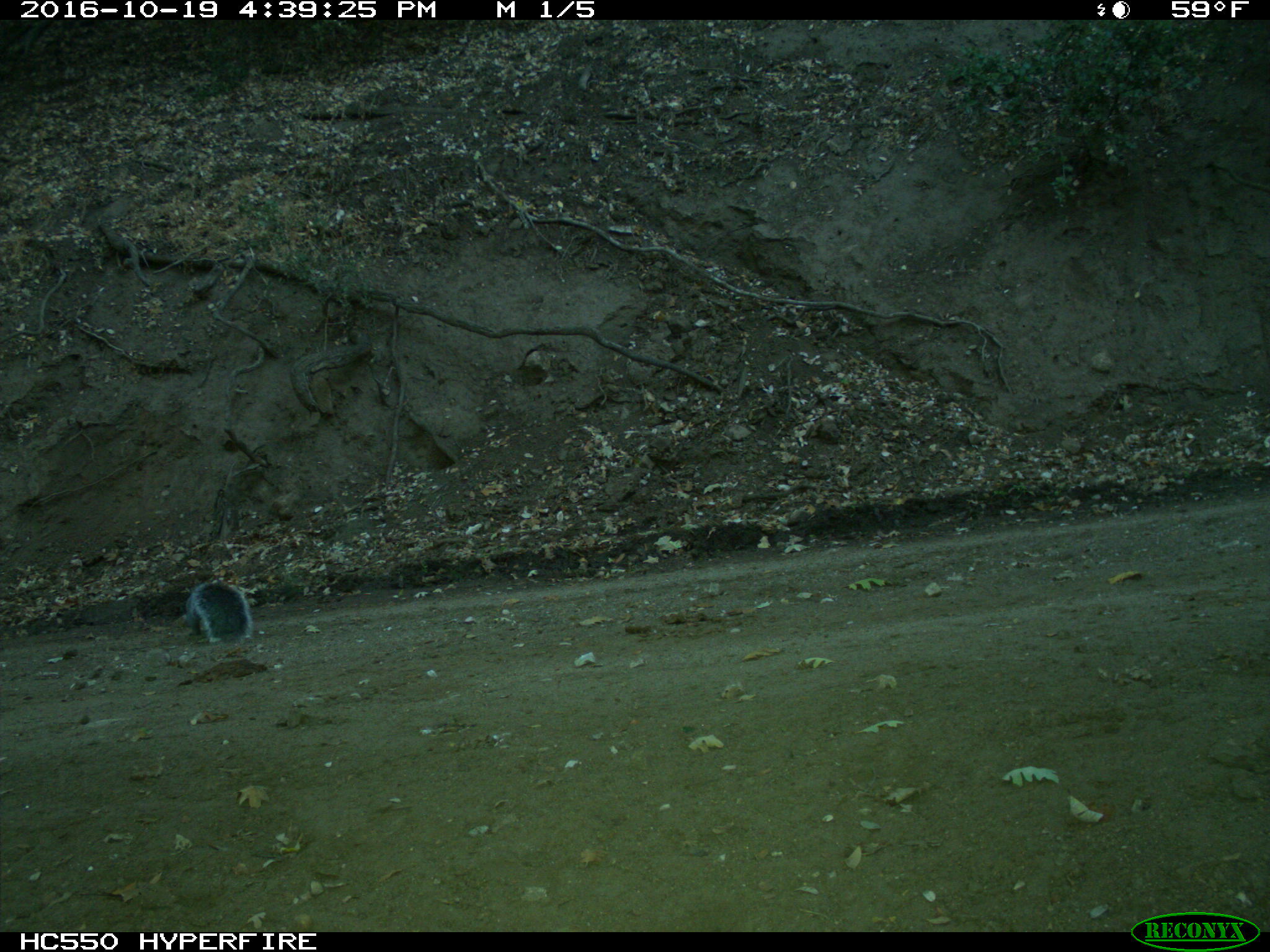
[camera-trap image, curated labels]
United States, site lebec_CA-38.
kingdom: Animalia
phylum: Chordata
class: Mammalia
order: Rodentia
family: Sciuridae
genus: Sciurus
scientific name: Sciurus carolinensis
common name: eastern gray squirrel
Sciurus carolinensis (eastern gray squirrel).